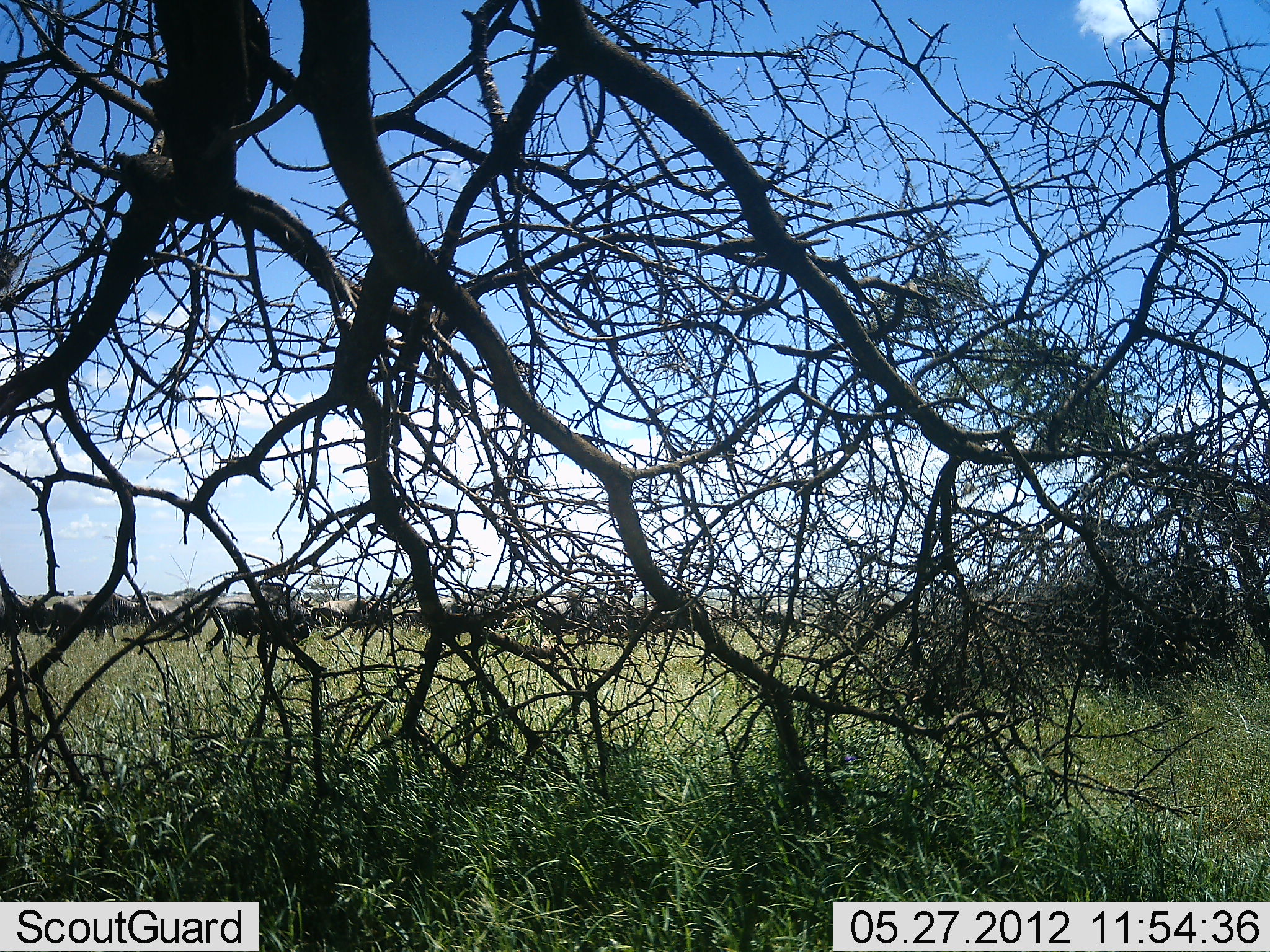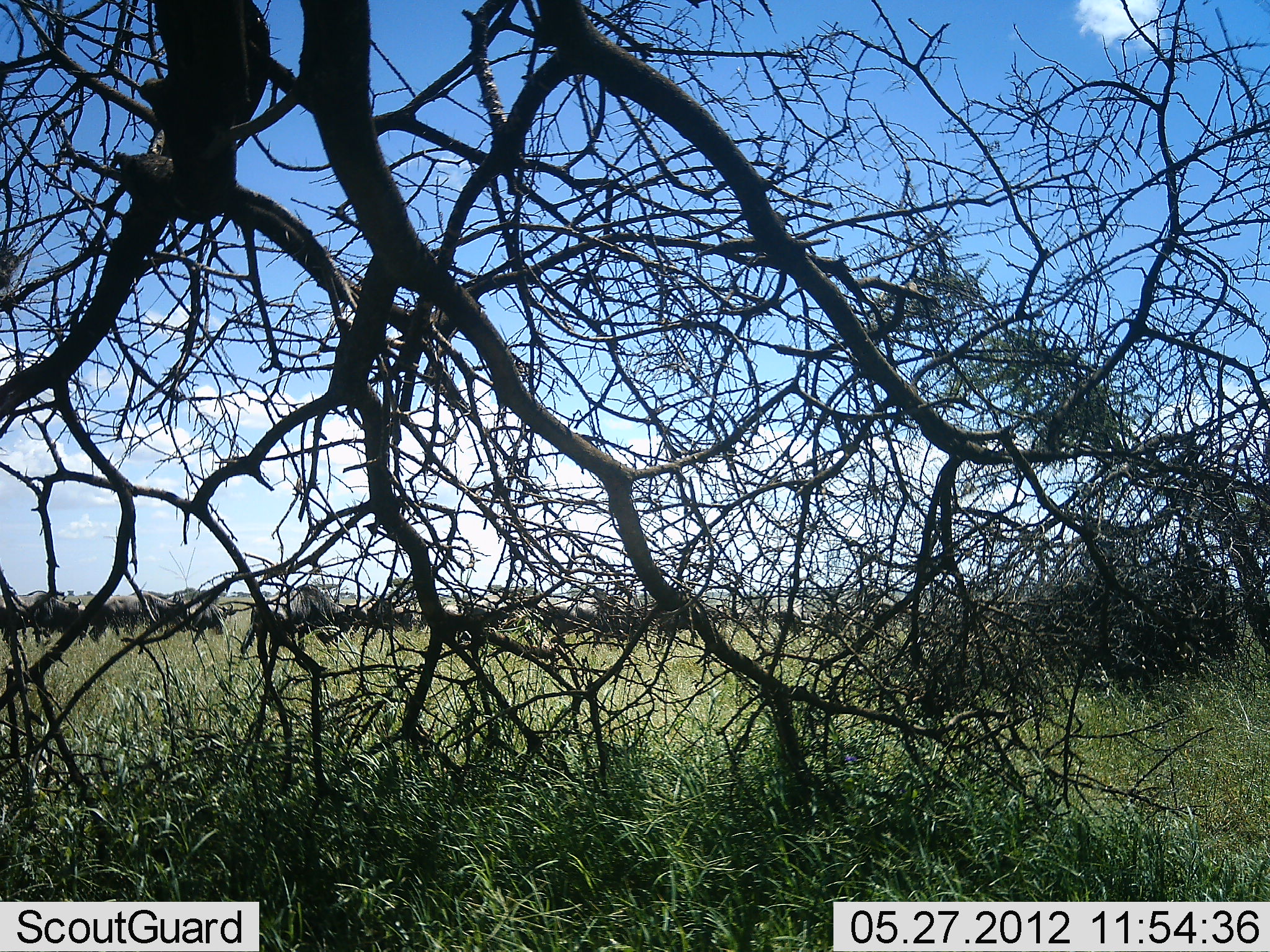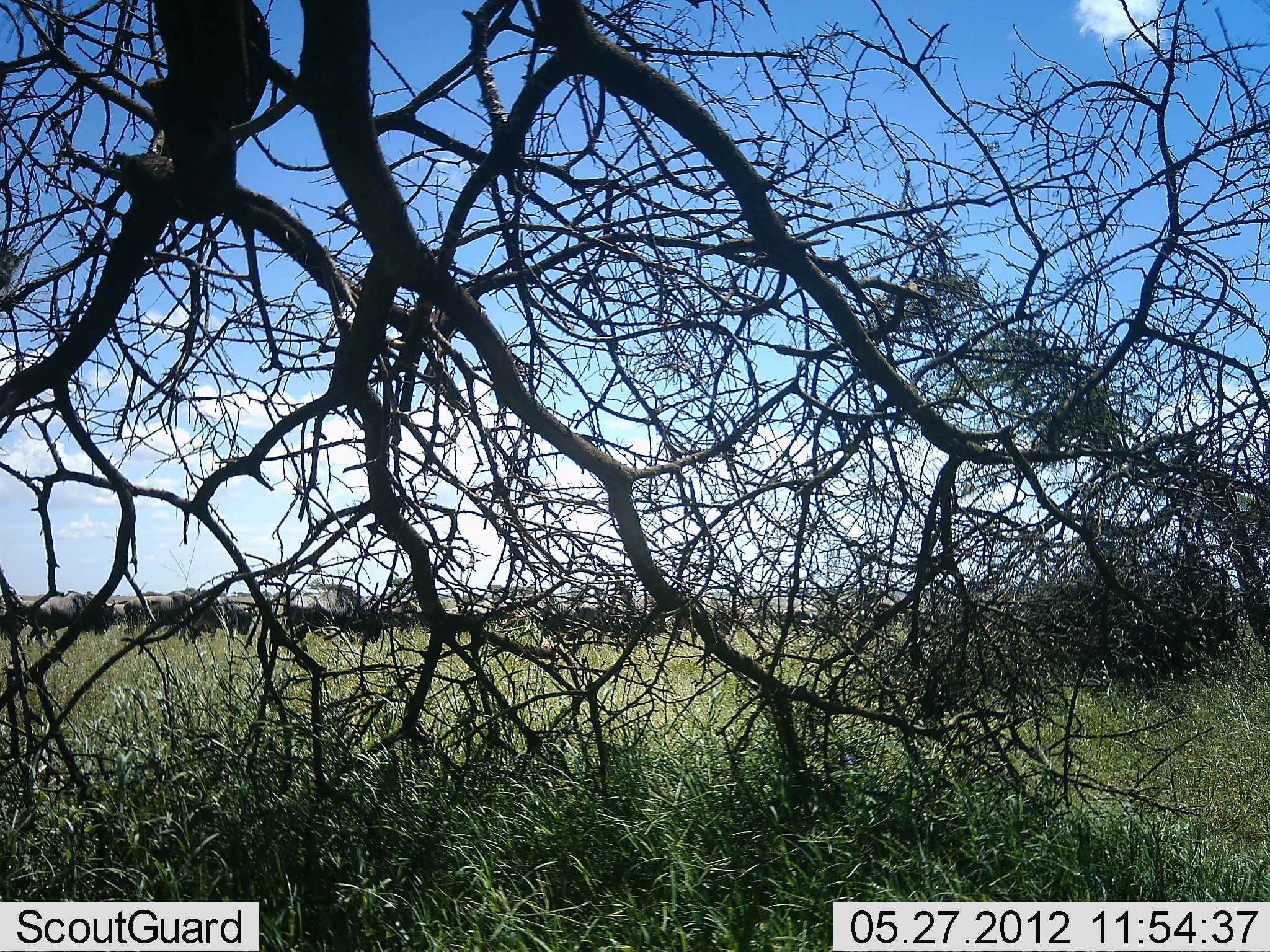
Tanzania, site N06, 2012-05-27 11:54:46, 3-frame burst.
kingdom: Animalia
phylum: Chordata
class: Mammalia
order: Artiodactyla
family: Bovidae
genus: Connochaetes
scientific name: Connochaetes taurinus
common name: blue wildebeest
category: wildebeest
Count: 11-50.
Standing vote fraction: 5%.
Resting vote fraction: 0%.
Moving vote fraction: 95%.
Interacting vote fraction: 0%.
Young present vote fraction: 0%.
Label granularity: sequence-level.